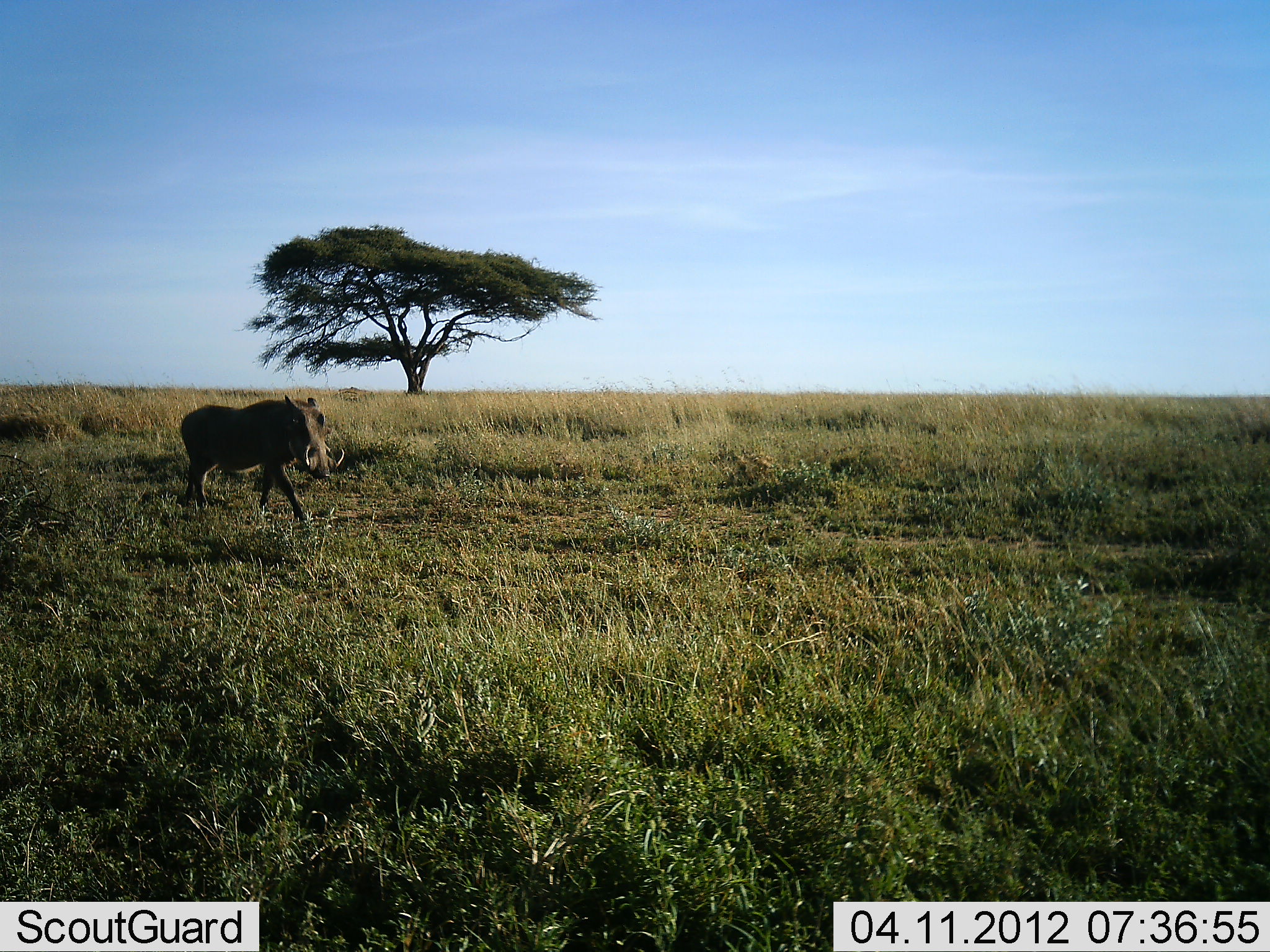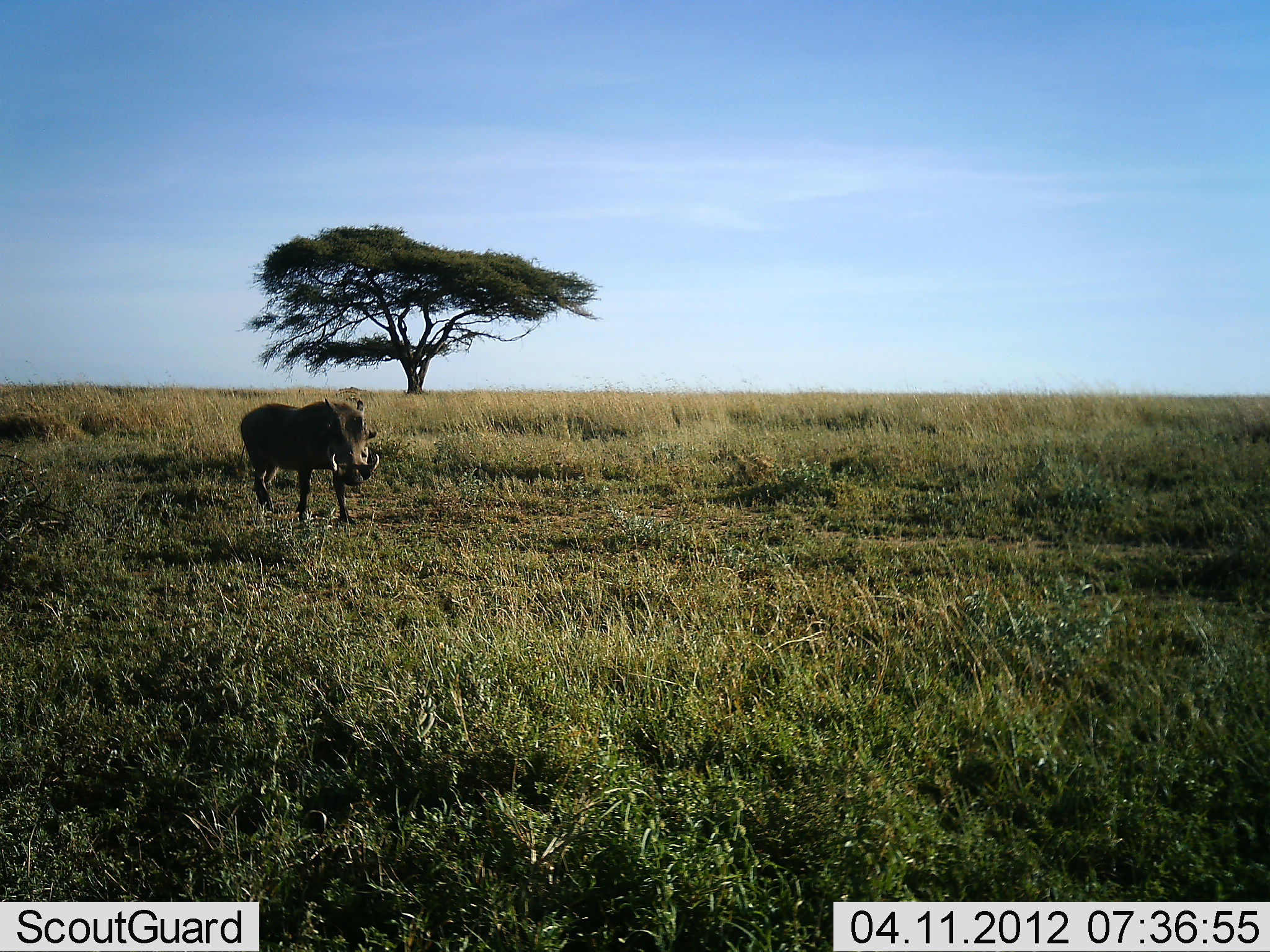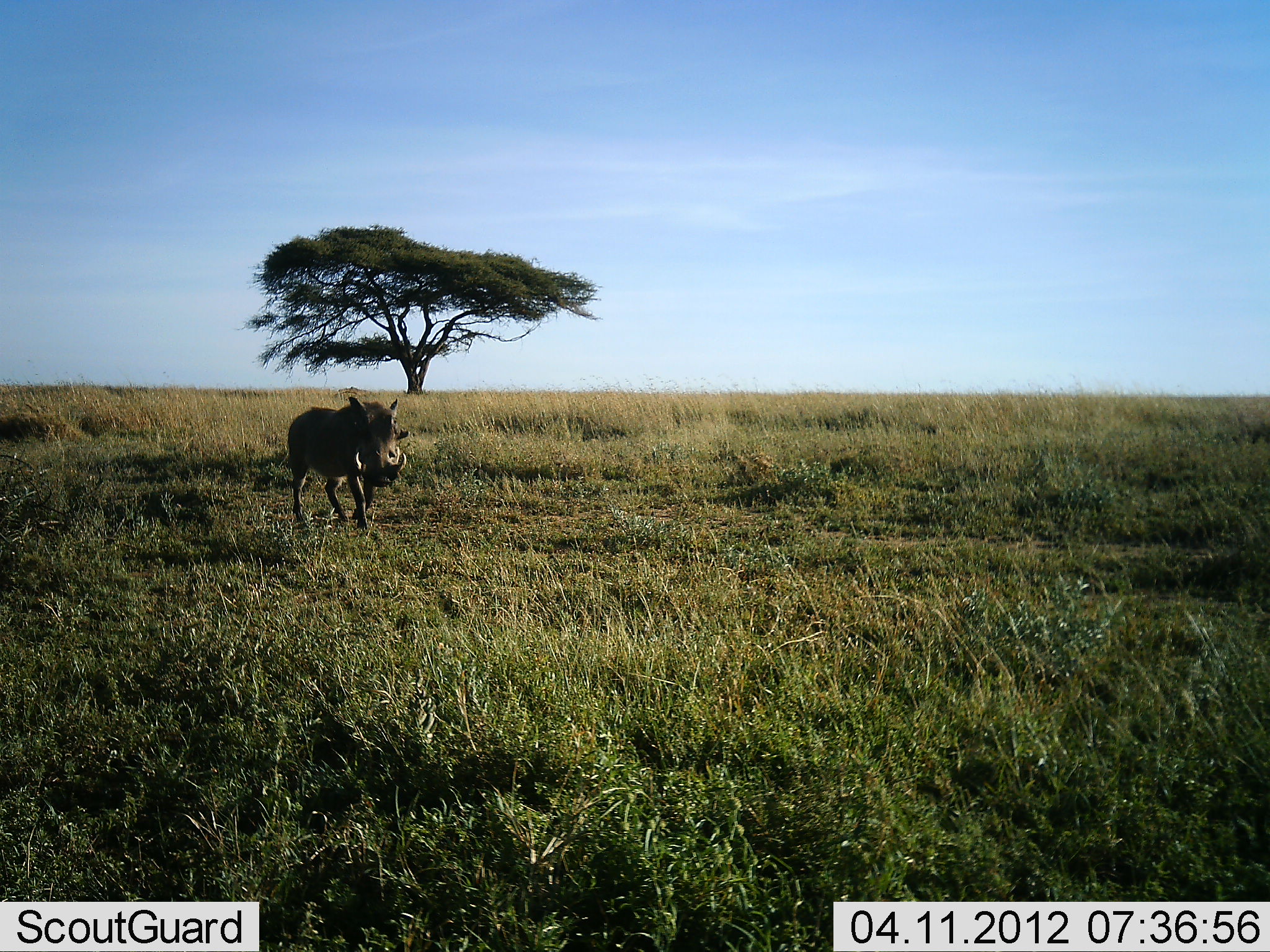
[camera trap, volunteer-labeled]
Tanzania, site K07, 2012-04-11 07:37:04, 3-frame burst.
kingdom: Animalia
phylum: Chordata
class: Mammalia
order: Artiodactyla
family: Suidae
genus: Phacochoerus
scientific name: Phacochoerus africanus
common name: warthog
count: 1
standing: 7%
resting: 0%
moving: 93%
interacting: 0%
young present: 0%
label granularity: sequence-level